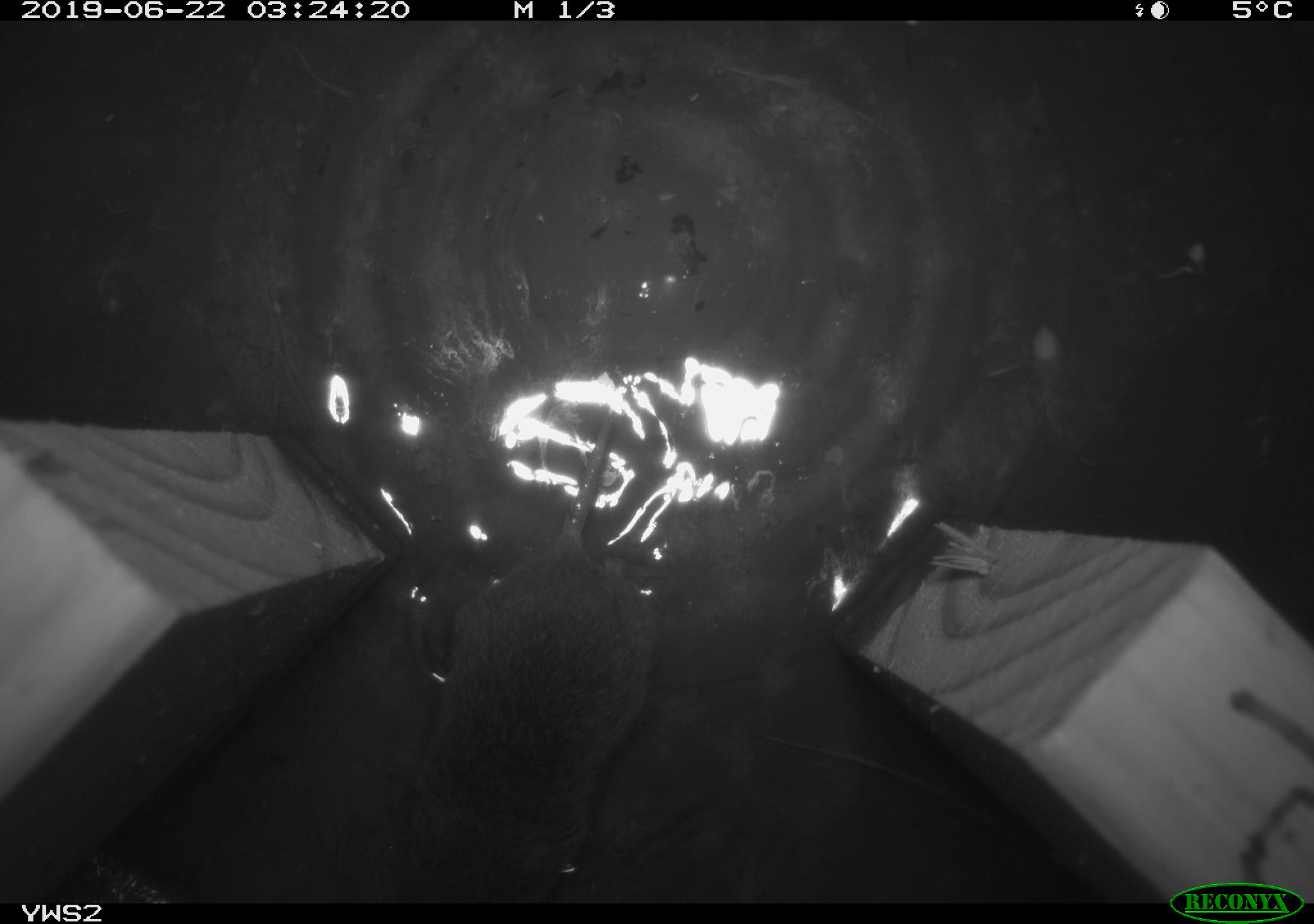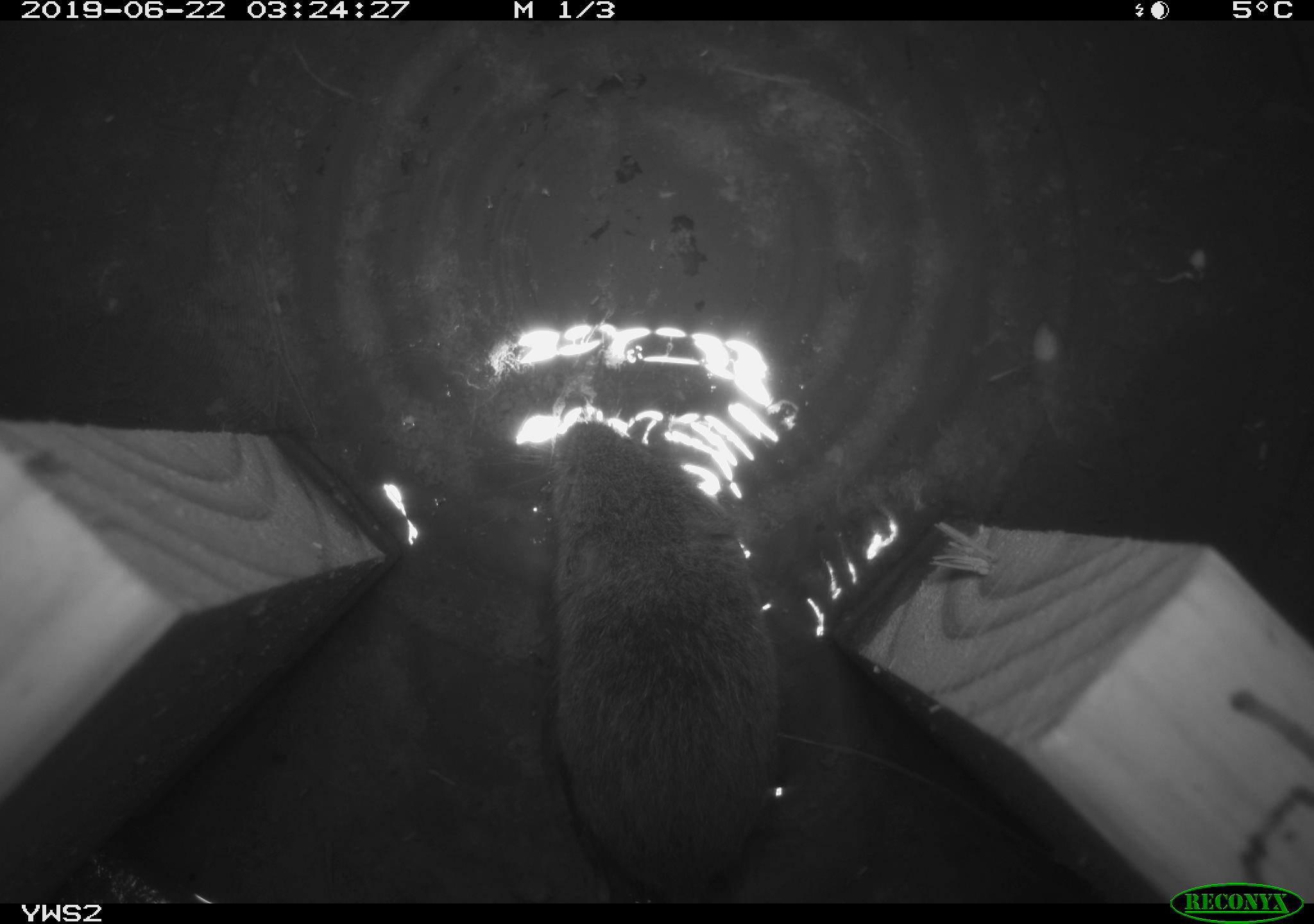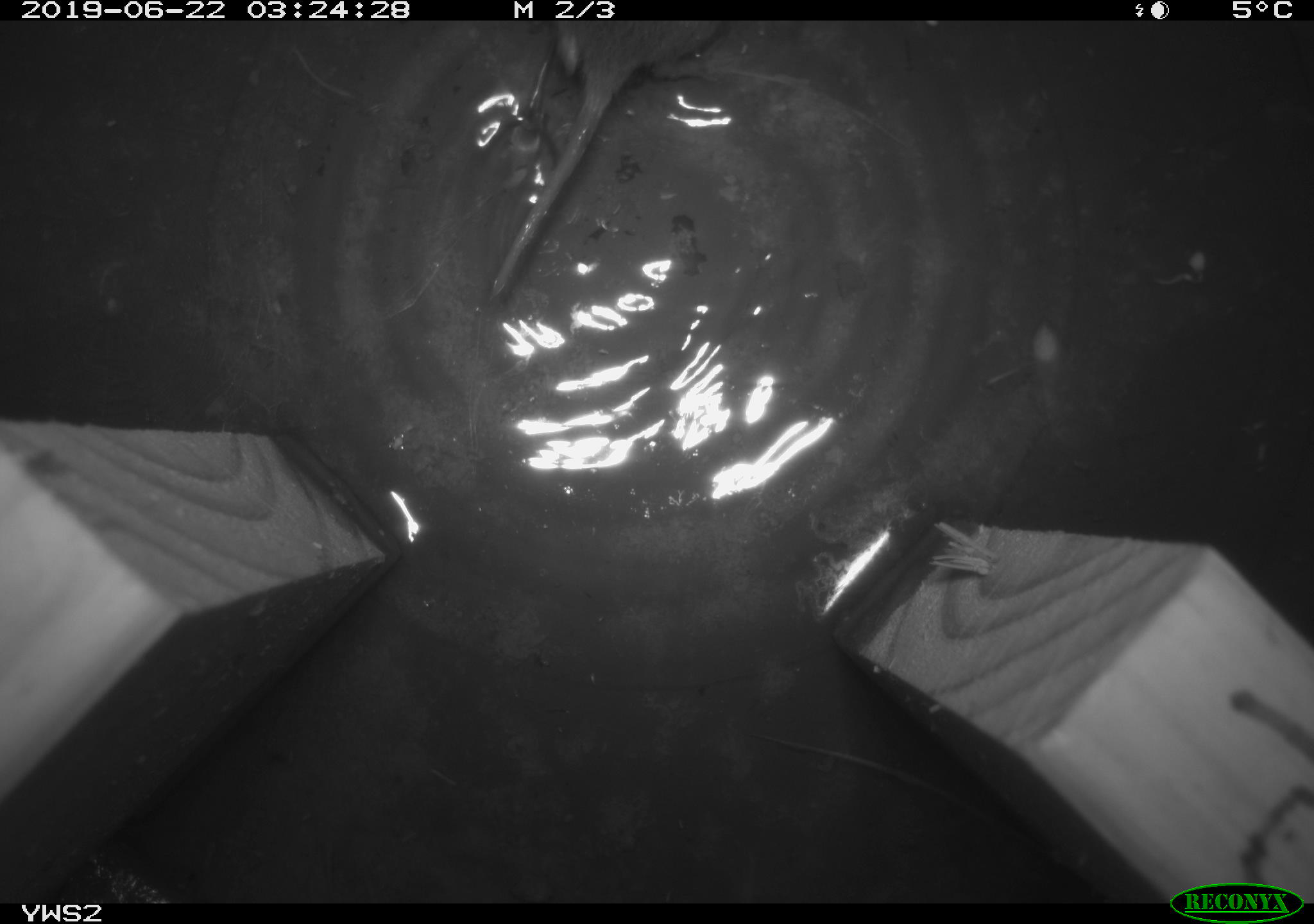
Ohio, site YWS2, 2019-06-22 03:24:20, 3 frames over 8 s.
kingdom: Animalia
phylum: Chordata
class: Mammalia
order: Rodentia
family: Cricetidae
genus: Microtus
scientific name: Microtus pennsylvanicus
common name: meadow vole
Meadow vole (Microtus pennsylvanicus).